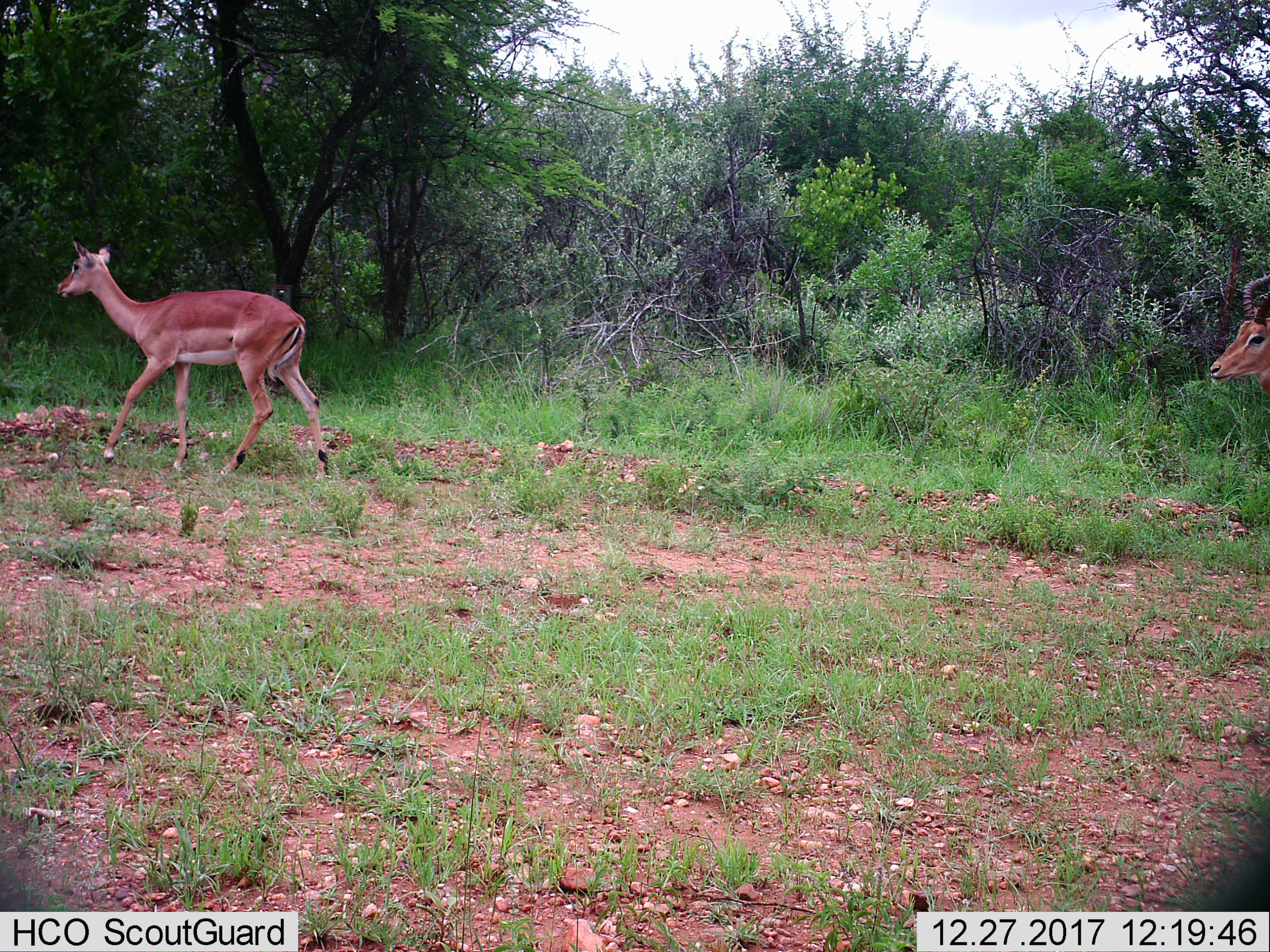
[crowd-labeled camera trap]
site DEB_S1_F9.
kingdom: Animalia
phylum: Chordata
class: Mammalia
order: Artiodactyla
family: Bovidae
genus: Aepyceros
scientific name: Aepyceros melampus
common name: impala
Impala (Aepyceros melampus), count 2. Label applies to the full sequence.